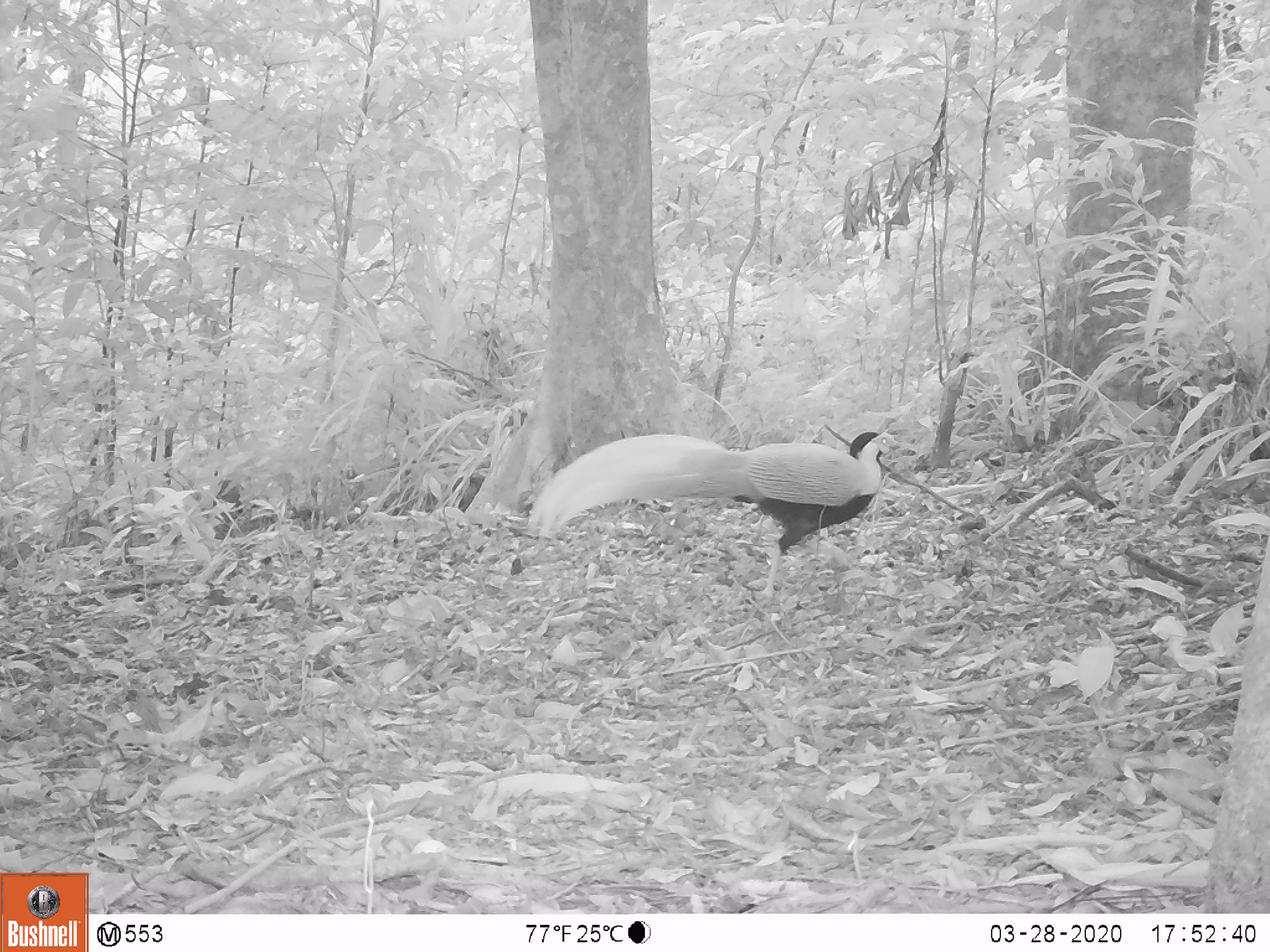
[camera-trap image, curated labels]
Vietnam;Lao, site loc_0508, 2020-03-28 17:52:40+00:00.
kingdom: Animalia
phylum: Chordata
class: Aves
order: Galliformes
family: Phasianidae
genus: Lophura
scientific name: Lophura nycthemera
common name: silver pheasant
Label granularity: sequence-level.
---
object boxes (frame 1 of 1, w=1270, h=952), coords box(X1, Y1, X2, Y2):
silver pheasant: box(526, 430, 900, 599)